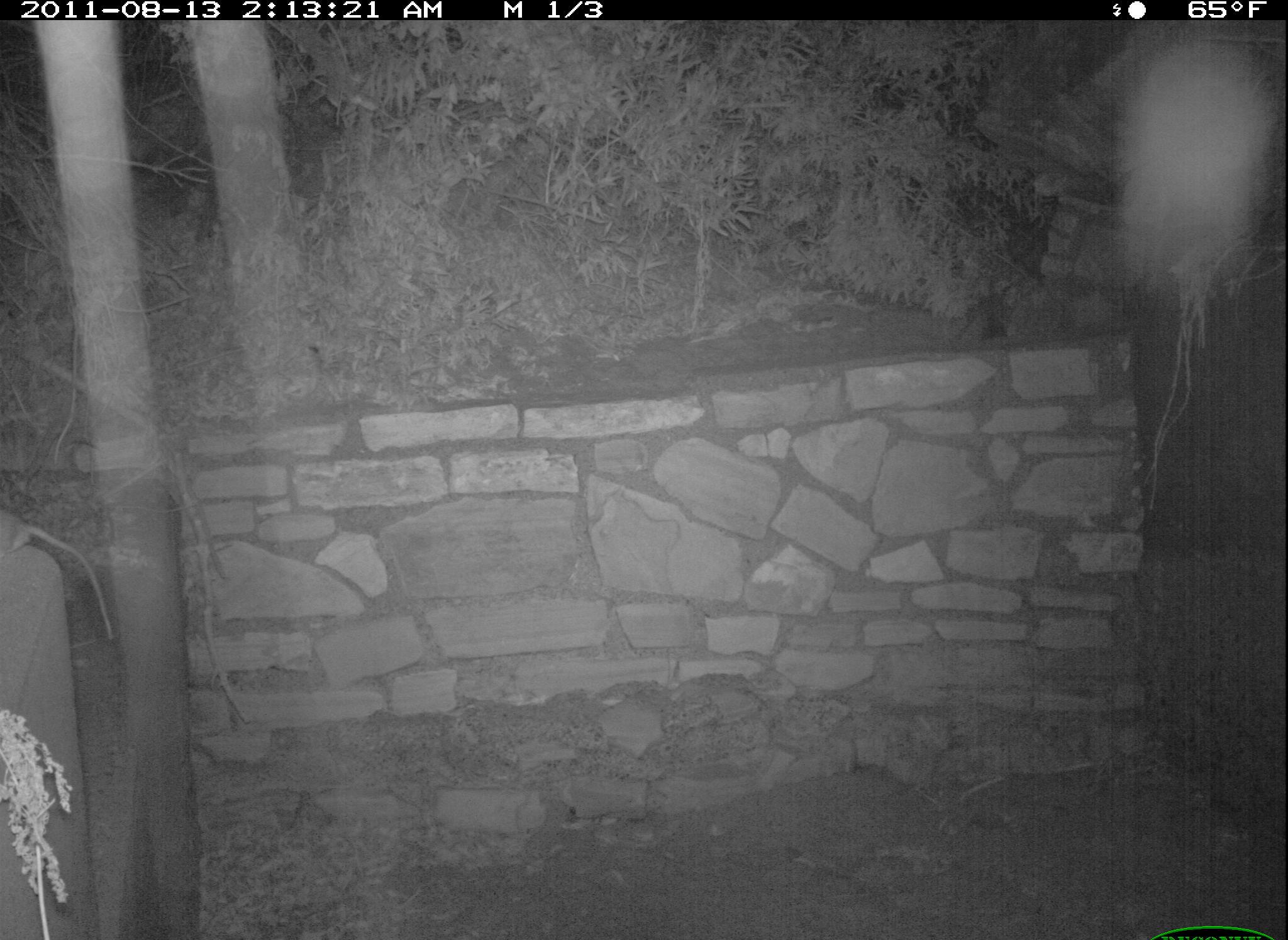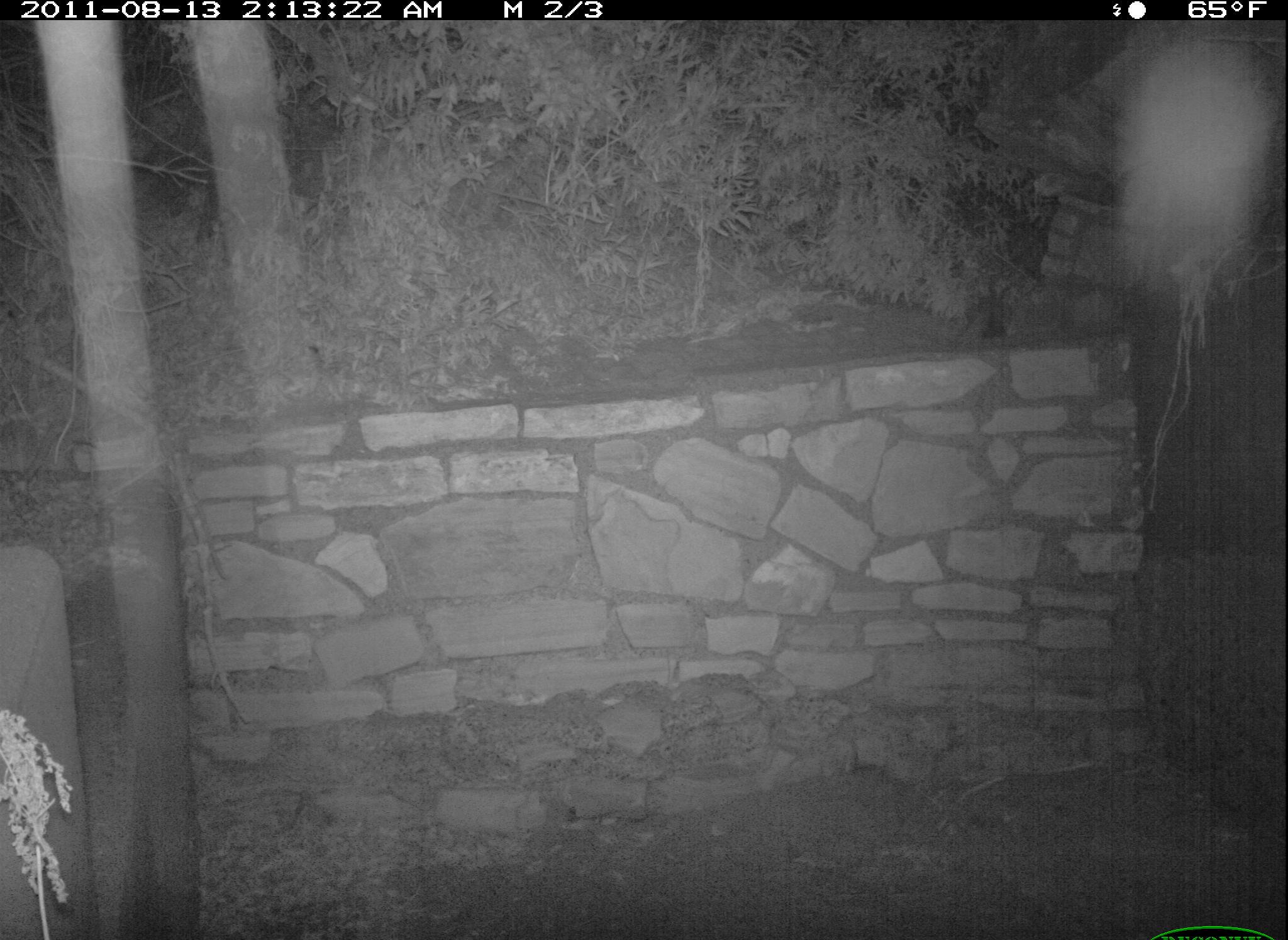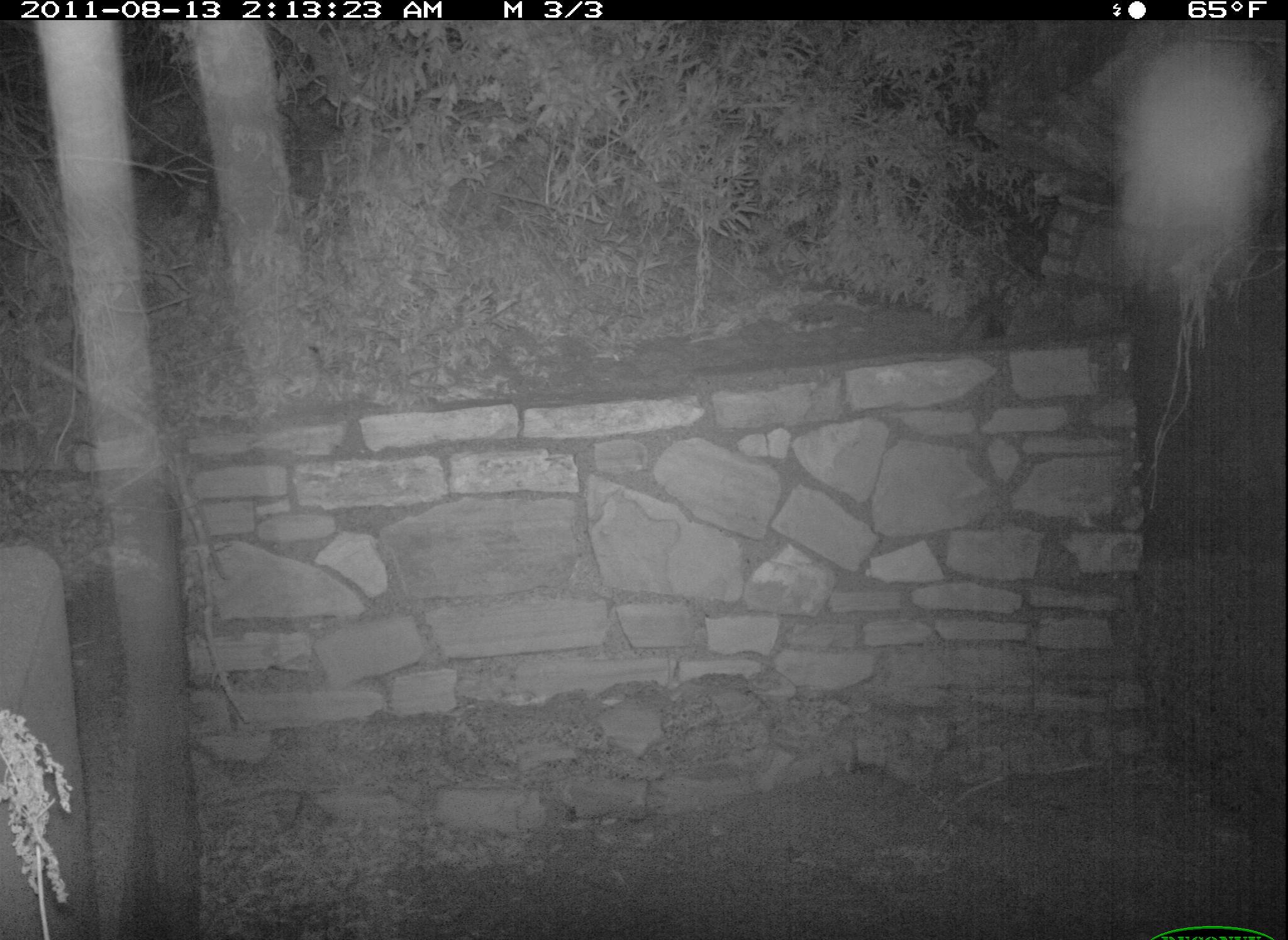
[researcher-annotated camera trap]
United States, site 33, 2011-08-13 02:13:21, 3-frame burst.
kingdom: Animalia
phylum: Chordata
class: Mammalia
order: Rodentia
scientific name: Rodentia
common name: rodent